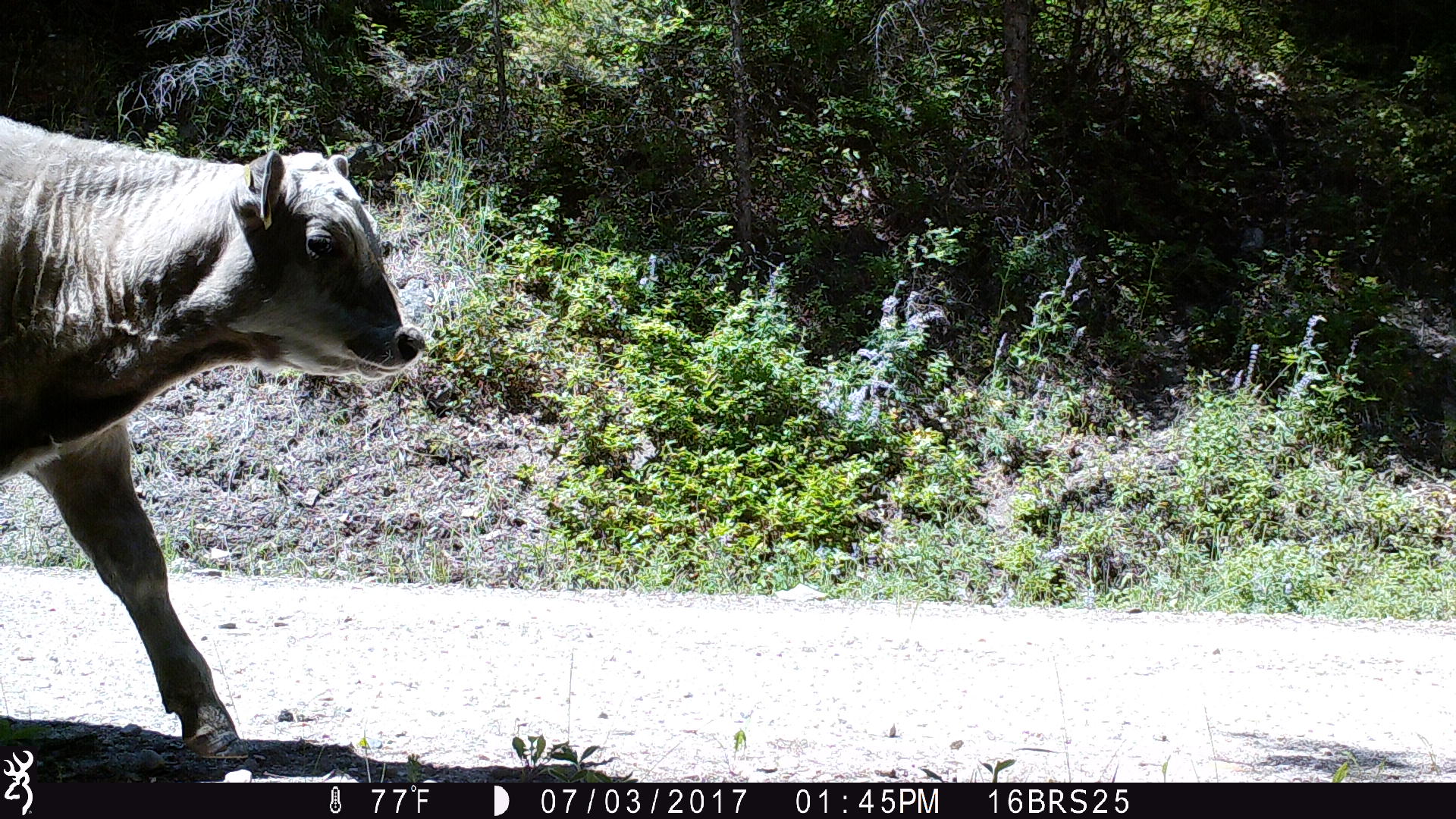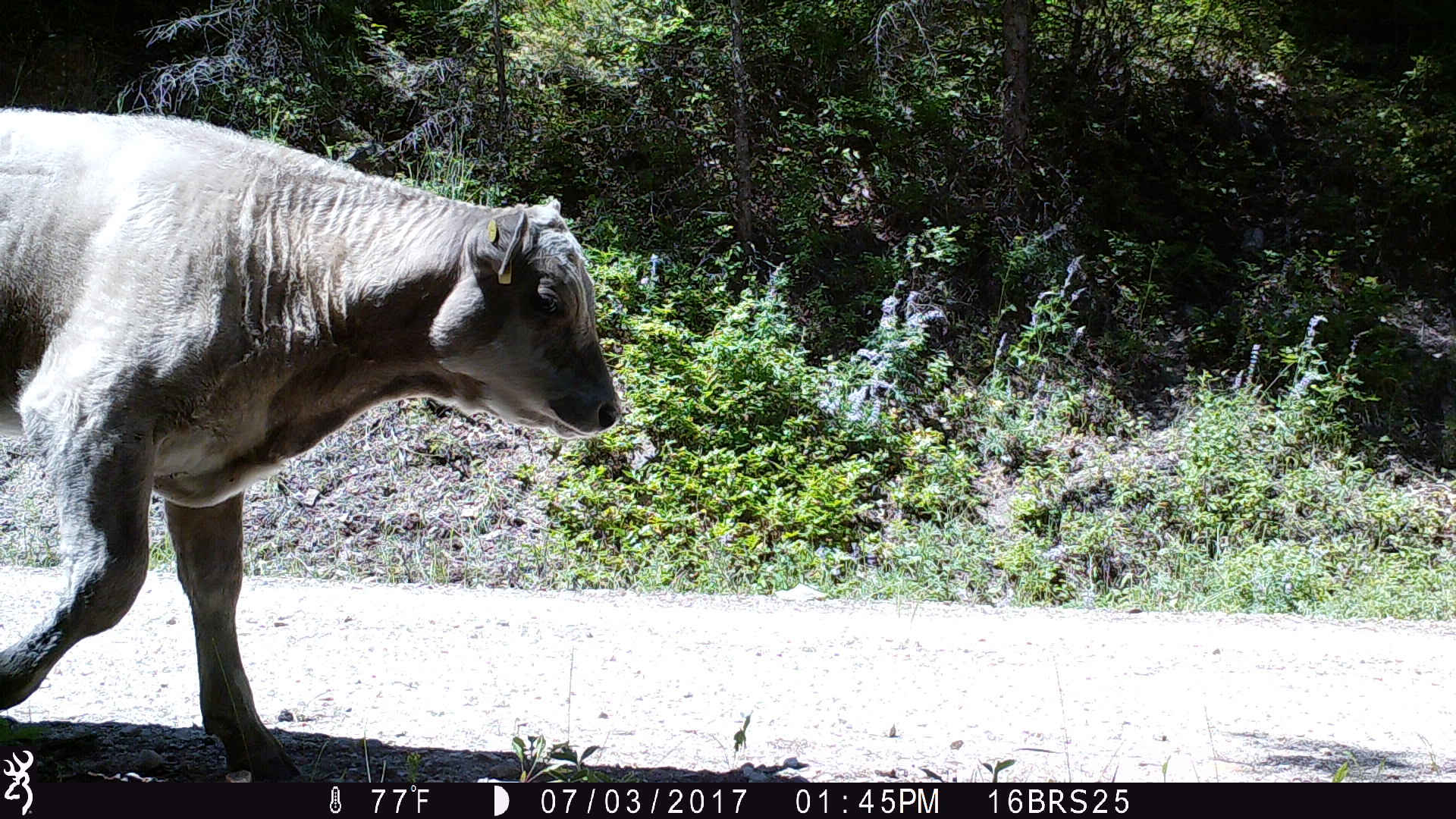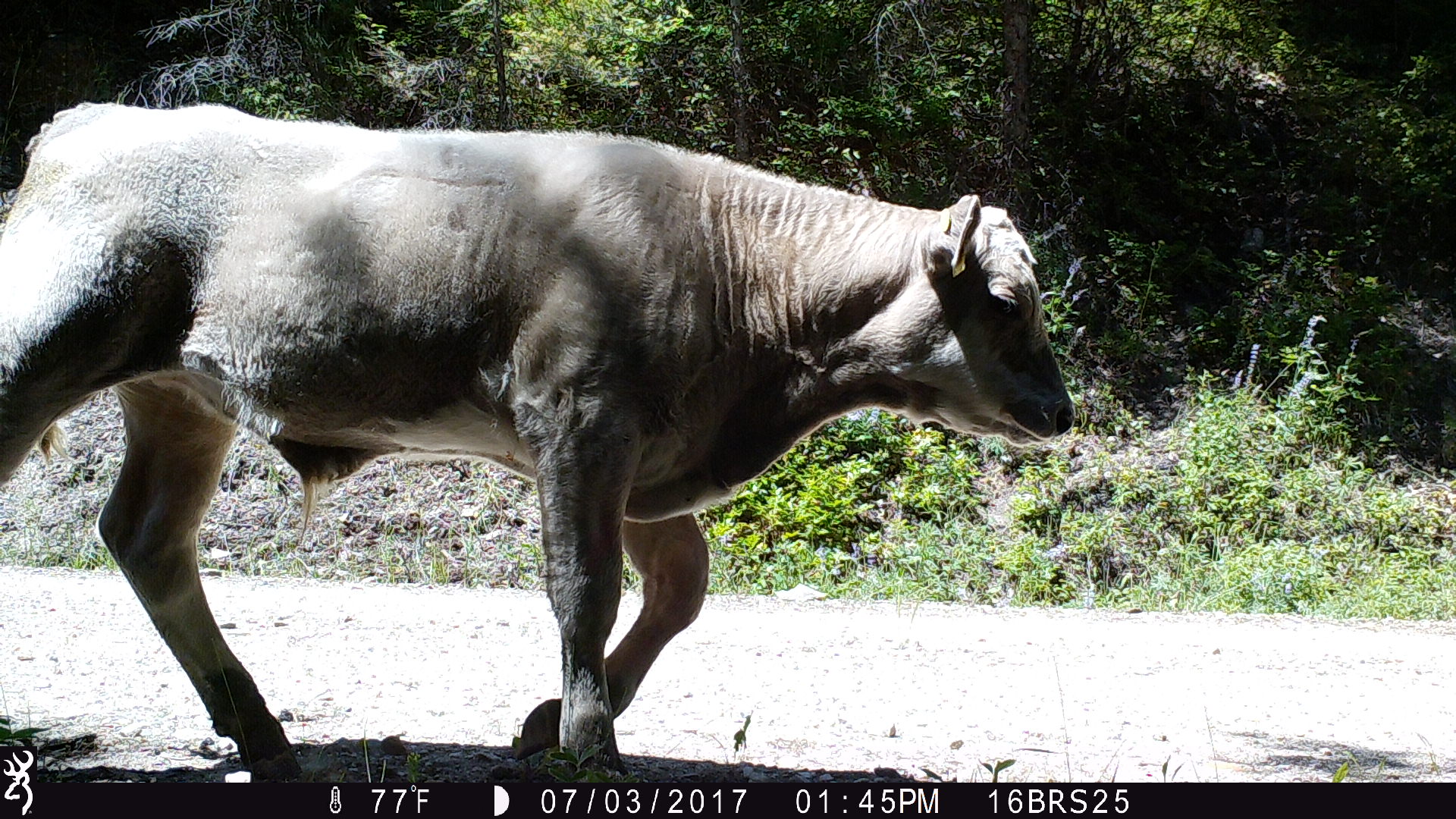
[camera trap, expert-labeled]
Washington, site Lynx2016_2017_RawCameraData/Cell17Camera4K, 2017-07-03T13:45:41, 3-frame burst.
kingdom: Animalia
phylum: Chordata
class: Mammalia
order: Artiodactyla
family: Bovidae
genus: Bos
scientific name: Bos taurus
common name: domestic cattle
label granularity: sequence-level